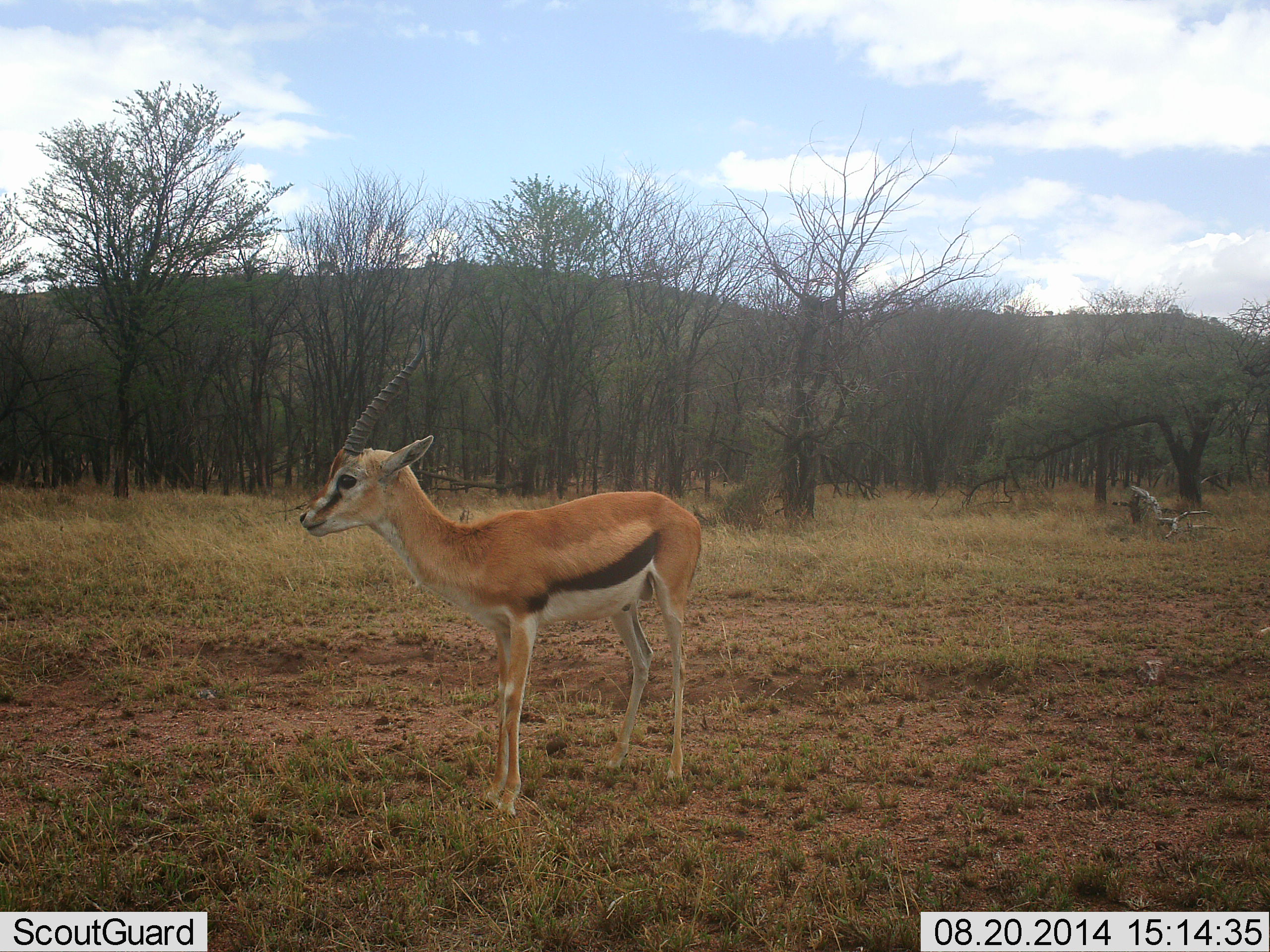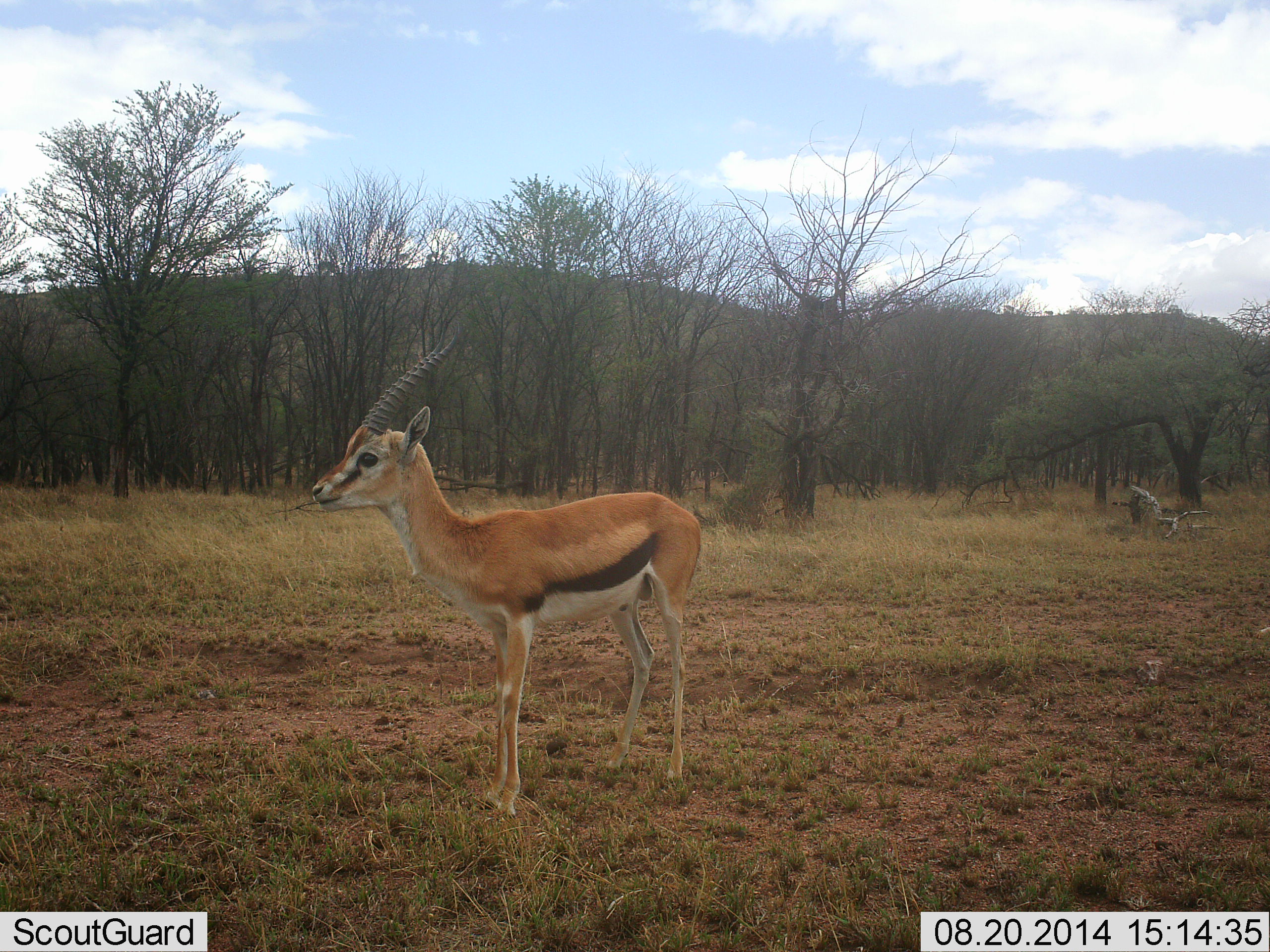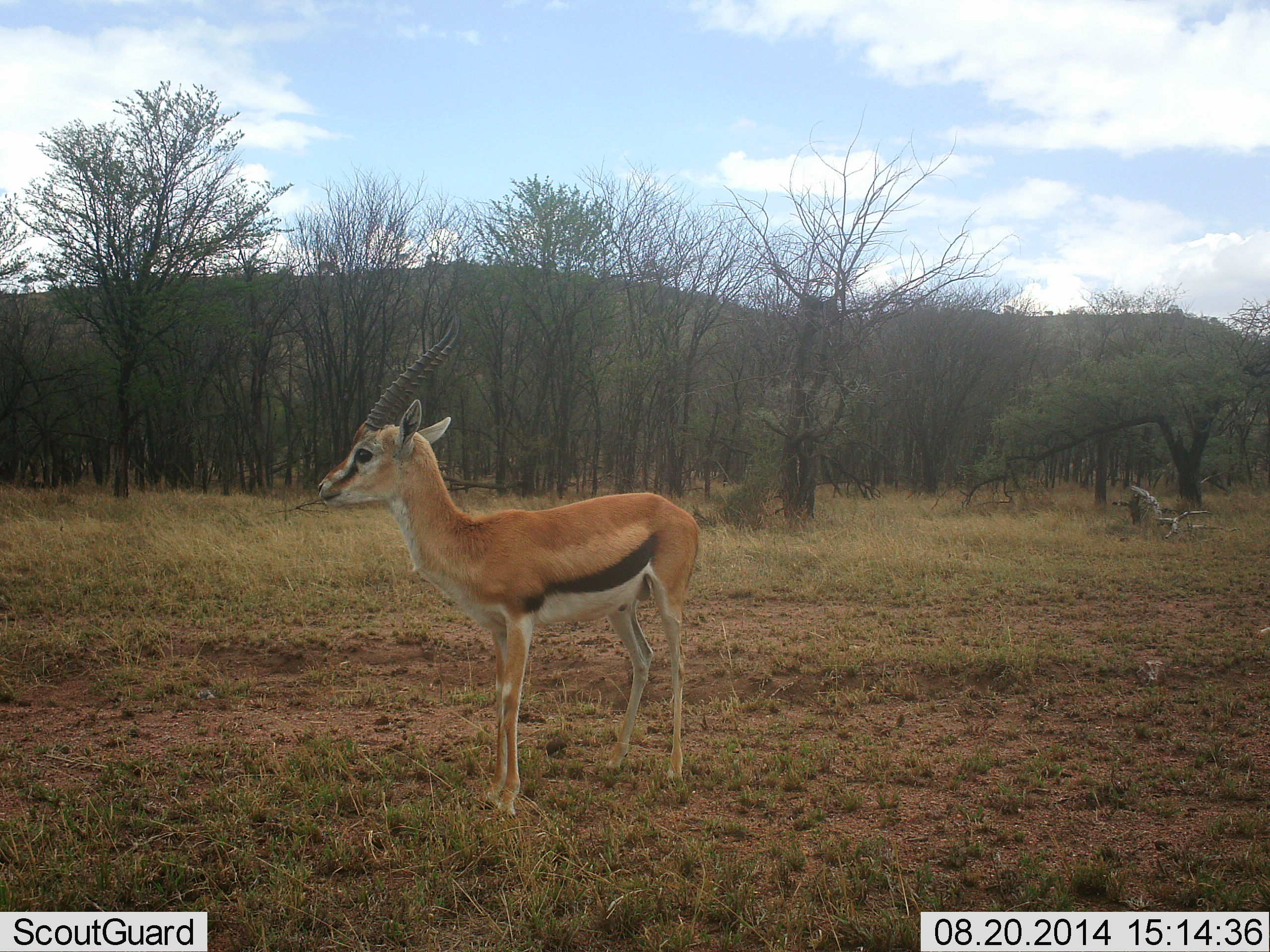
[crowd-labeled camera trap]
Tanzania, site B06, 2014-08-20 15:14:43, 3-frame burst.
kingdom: Animalia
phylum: Chordata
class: Mammalia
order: Artiodactyla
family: Bovidae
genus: Eudorcas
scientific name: Eudorcas thomsonii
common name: thomson's gazelle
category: gazellethomsons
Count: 1.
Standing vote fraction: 100%.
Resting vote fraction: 0%.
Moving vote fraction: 0%.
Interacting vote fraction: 0%.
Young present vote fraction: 0%.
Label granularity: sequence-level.